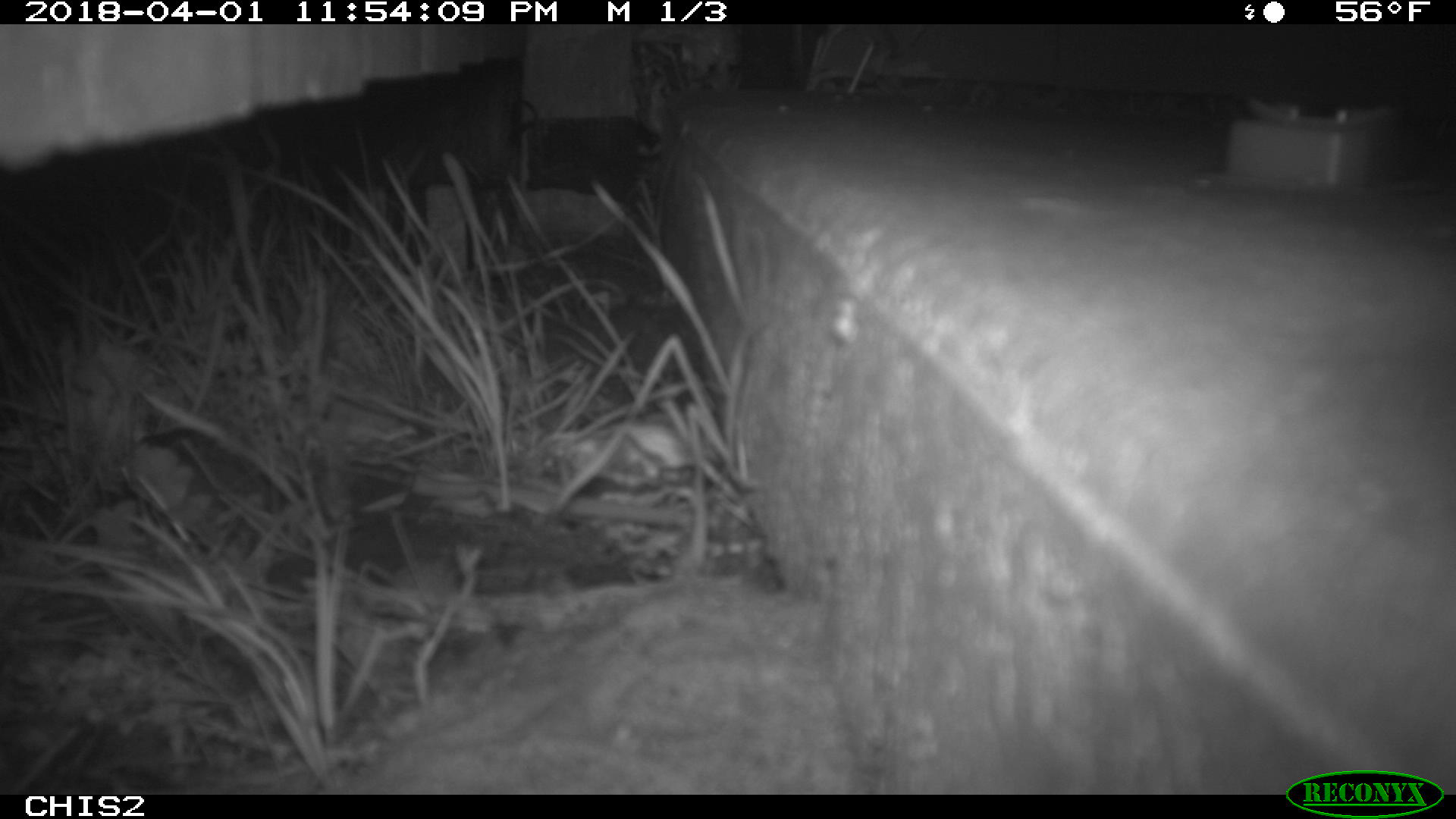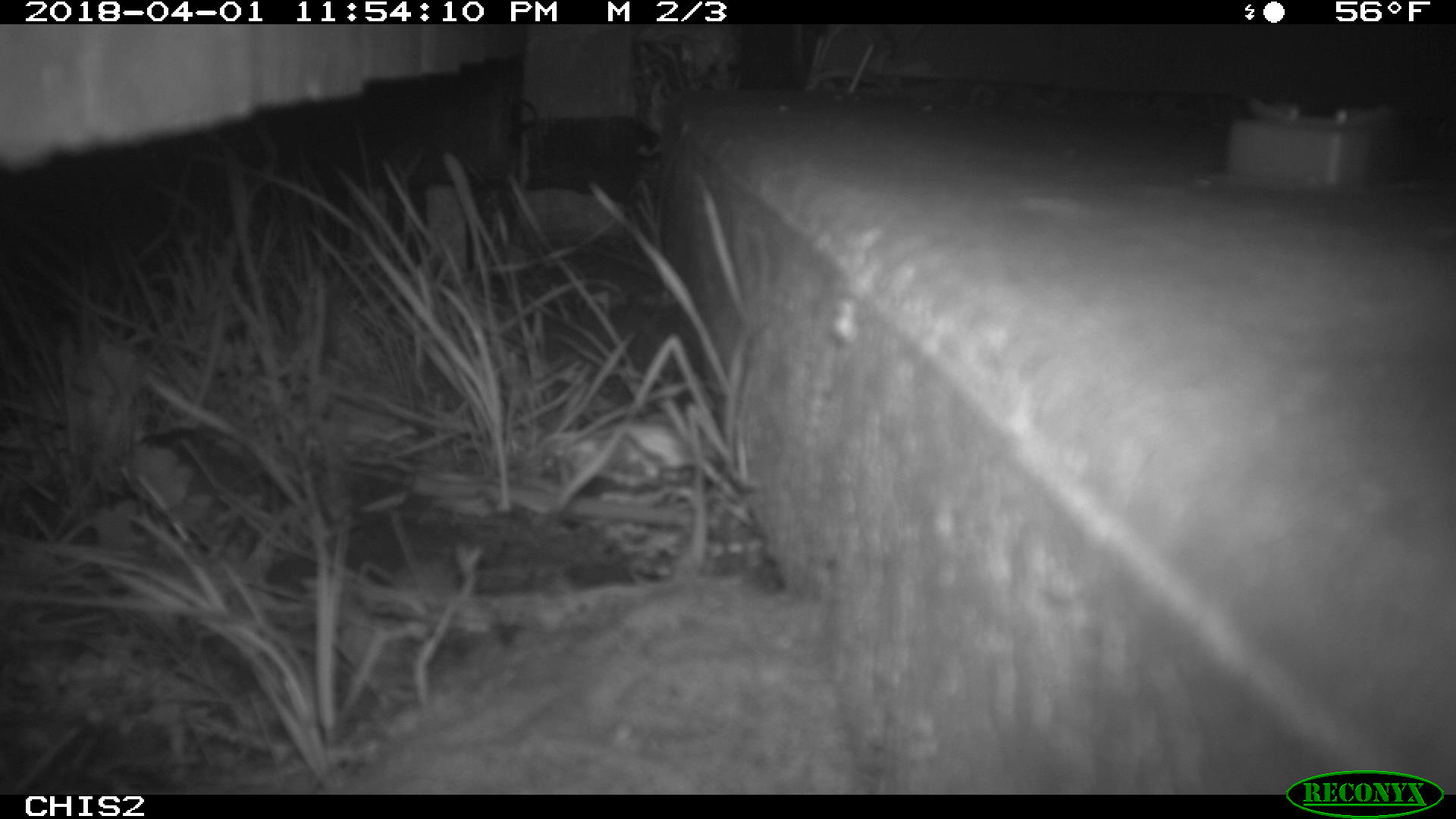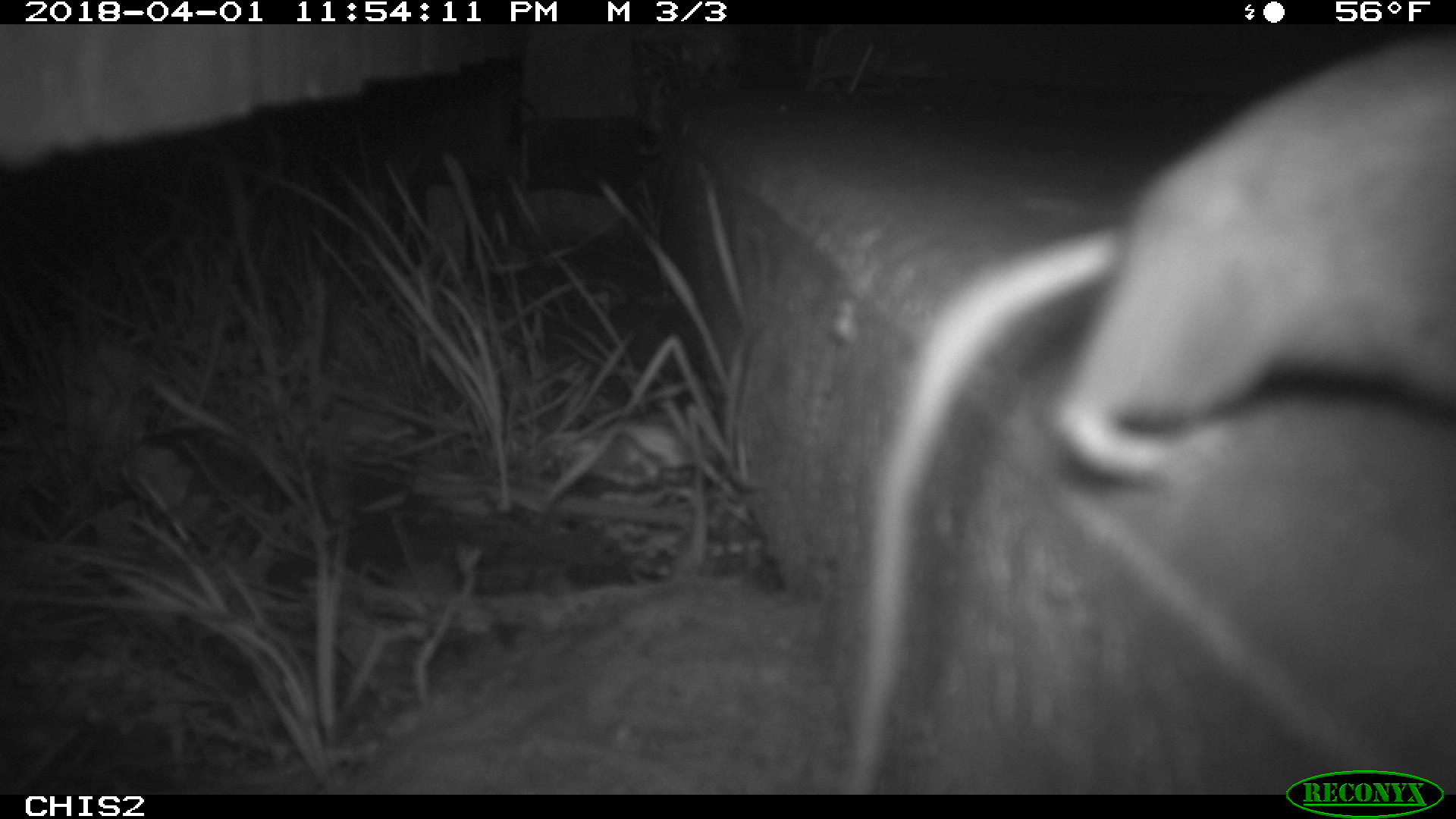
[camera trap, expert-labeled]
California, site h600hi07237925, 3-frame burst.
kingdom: Animalia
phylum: Chordata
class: Mammalia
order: Rodentia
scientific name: Rodentia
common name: rodent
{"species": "rodent (Rodentia)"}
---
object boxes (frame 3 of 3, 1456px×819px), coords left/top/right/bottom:
rodent: 836/39/1455/790